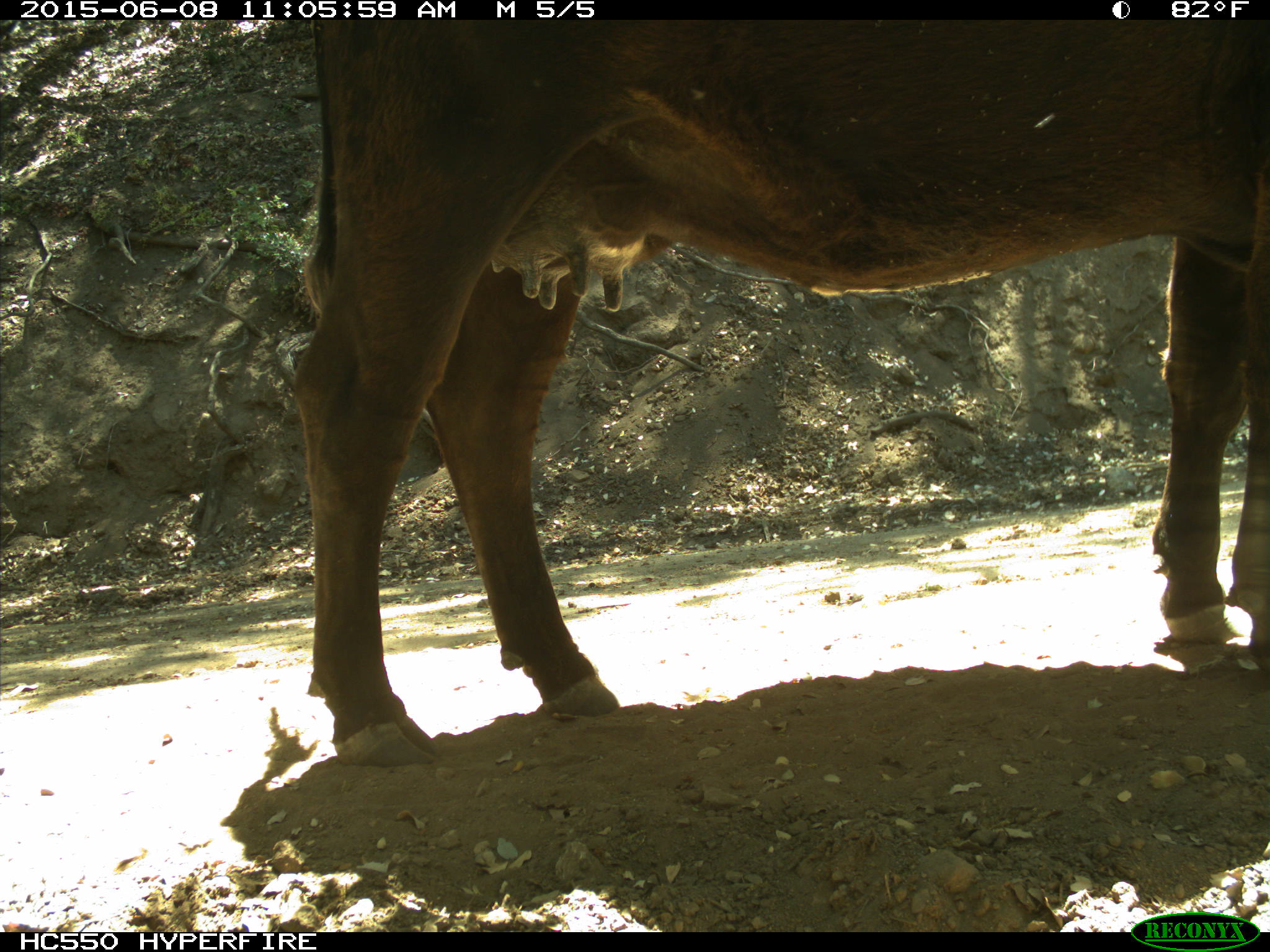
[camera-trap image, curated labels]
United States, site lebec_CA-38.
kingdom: Animalia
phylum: Chordata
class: Mammalia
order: Artiodactyla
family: Bovidae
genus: Bos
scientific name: Bos taurus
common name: domestic cow